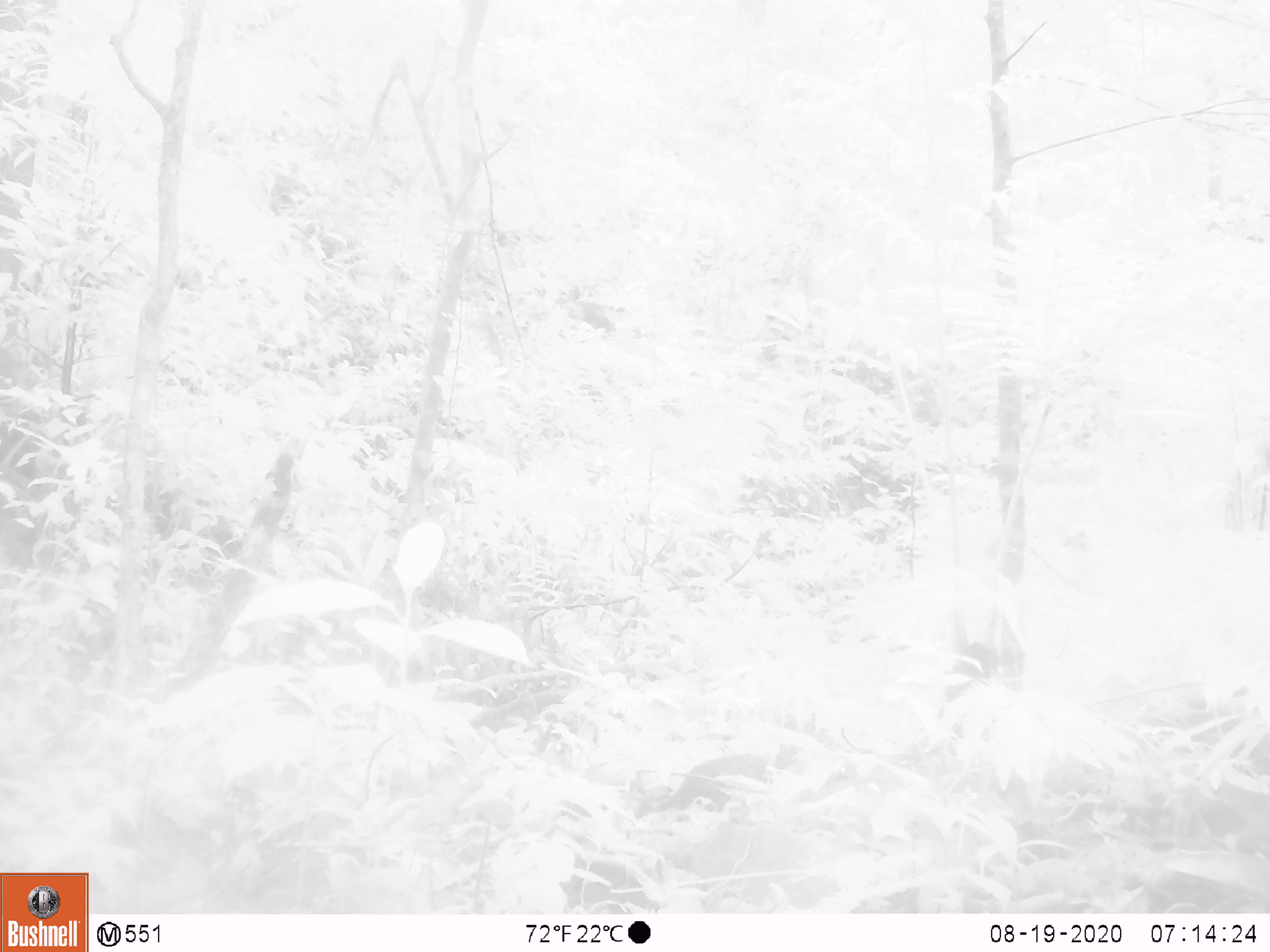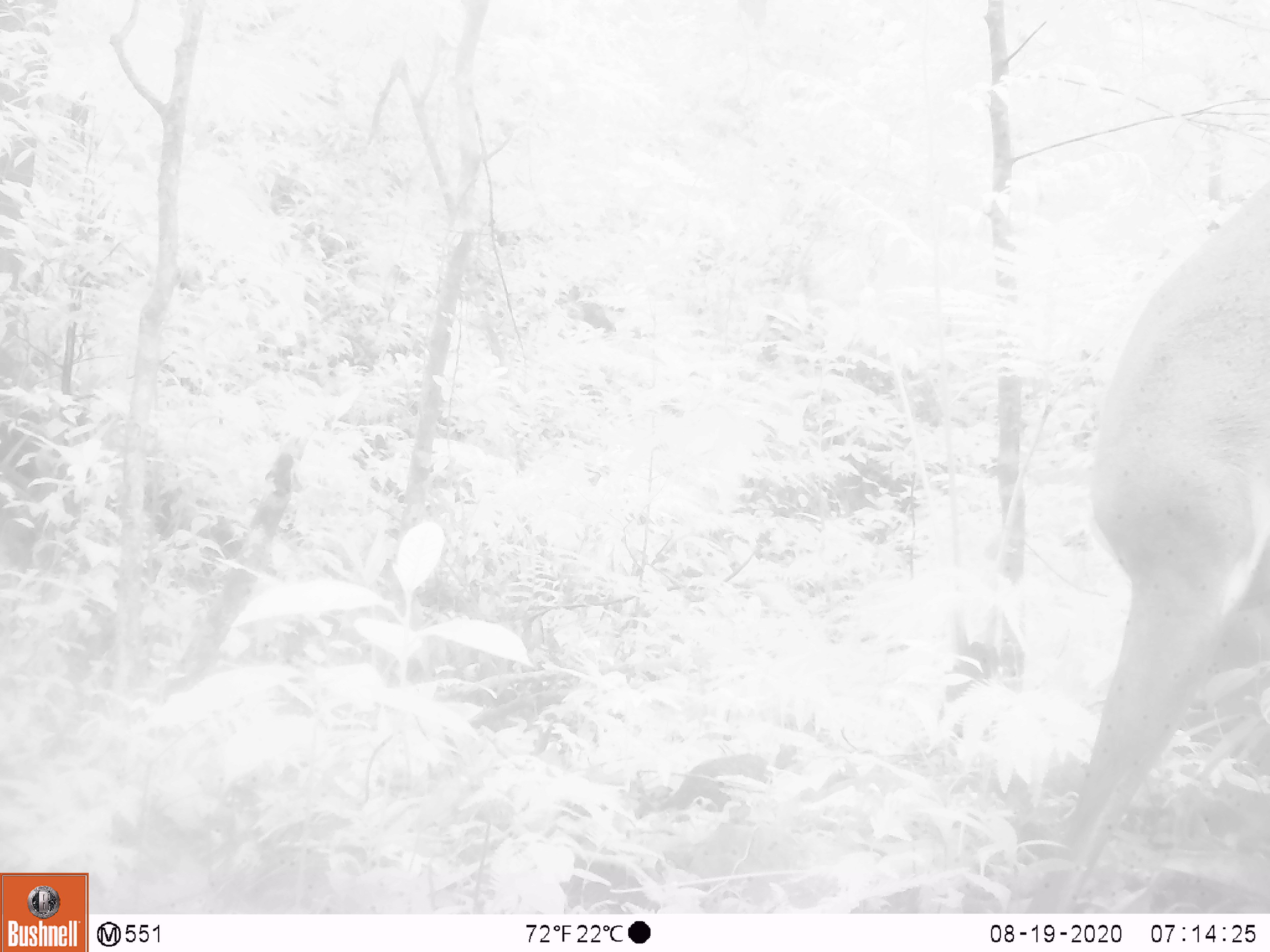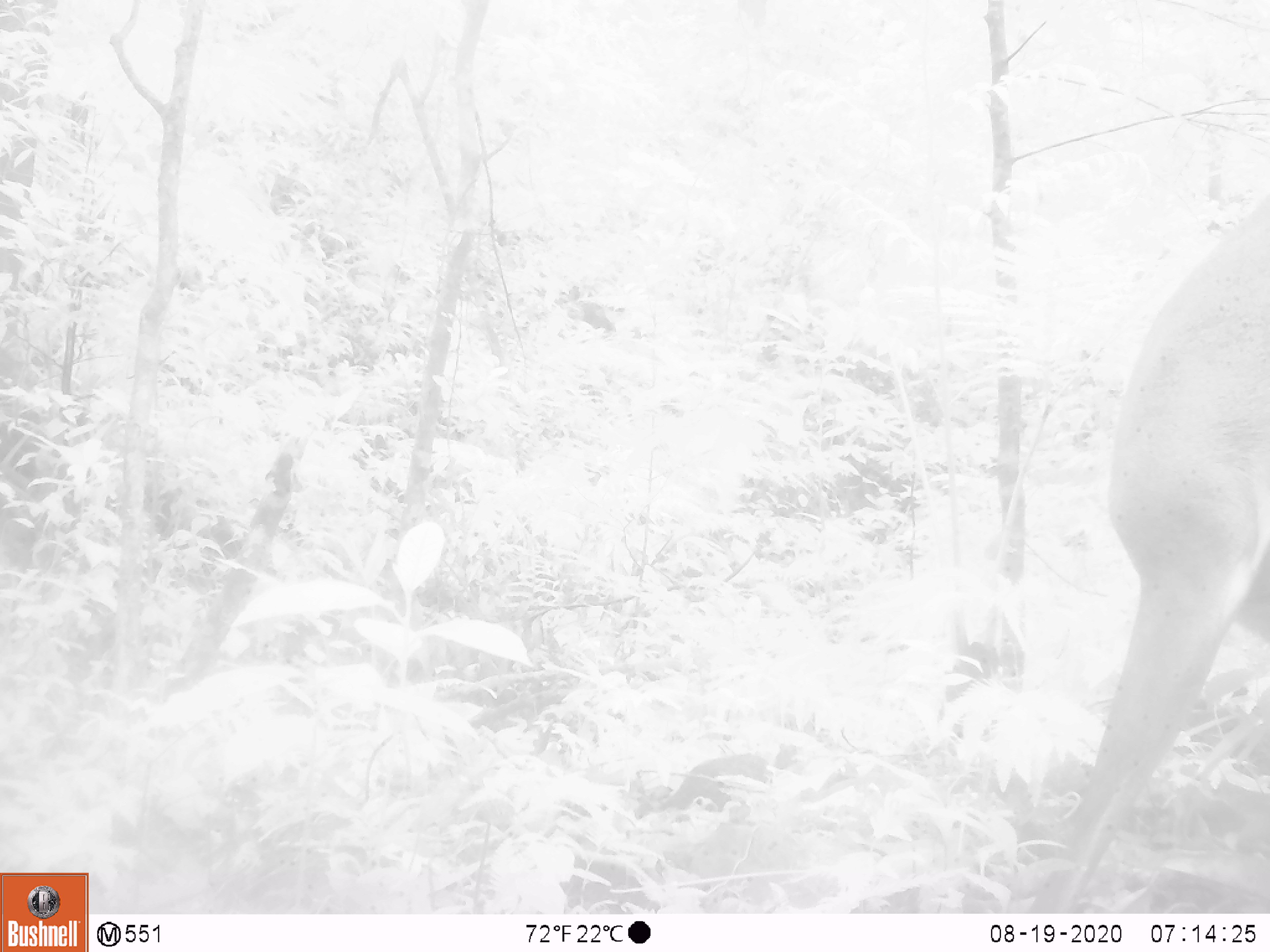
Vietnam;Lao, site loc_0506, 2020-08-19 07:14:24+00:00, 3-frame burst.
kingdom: Animalia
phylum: Chordata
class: Mammalia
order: Artiodactyla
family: Cervidae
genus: Muntiacus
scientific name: Muntiacus vuquangensis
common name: large-antlered muntjac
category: large antlered muntjac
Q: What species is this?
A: Large antlered muntjac (large-antlered muntjac) (Muntiacus vuquangensis).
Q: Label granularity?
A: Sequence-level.